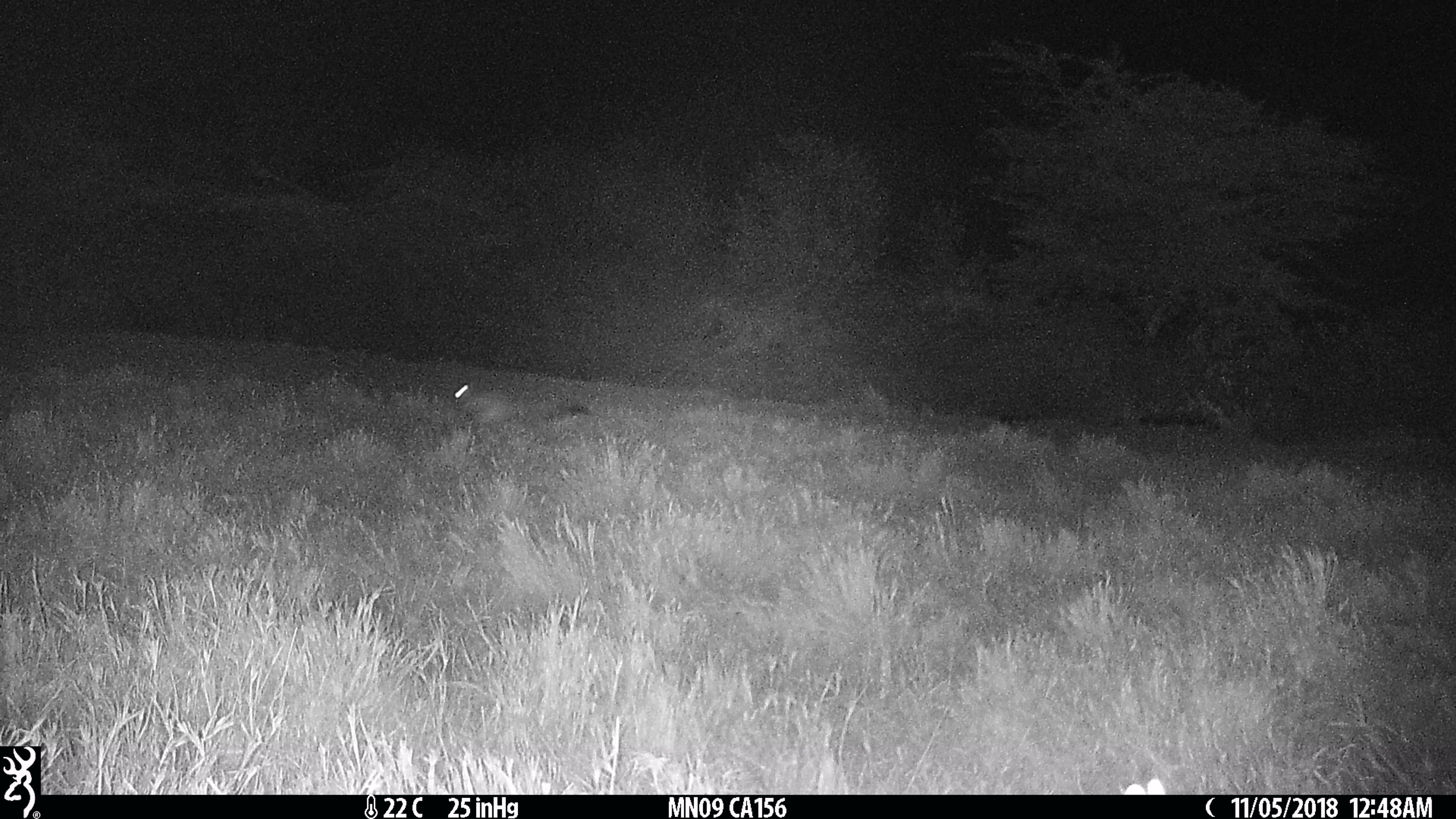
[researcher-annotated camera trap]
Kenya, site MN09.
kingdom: Animalia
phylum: Chordata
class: Mammalia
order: Rodentia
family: Pedetidae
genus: Pedetes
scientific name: Pedetes capensis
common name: springhare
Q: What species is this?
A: Springhare (Pedetes capensis).